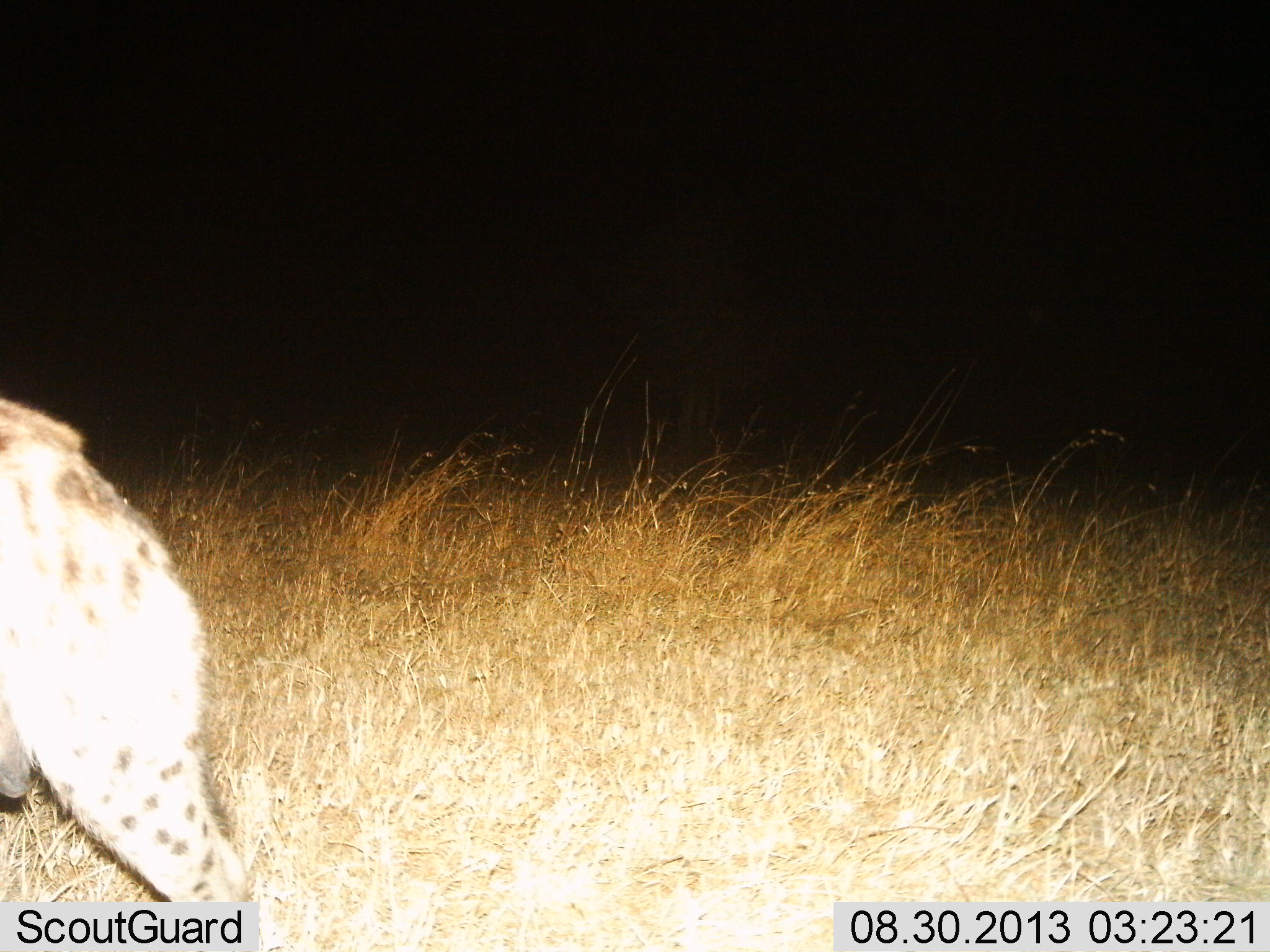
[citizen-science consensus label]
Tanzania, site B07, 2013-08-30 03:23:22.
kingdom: Animalia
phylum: Chordata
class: Mammalia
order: Carnivora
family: Hyaenidae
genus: Crocuta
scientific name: Crocuta crocuta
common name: spotted hyena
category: hyenaspotted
Hyenaspotted (spotted hyena) (Crocuta crocuta), count 1. Behavior (volunteer vote fractions): standing 26%, resting 0%, moving 74%, interacting 0%. Young present (vote fraction): 0%. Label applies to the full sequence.